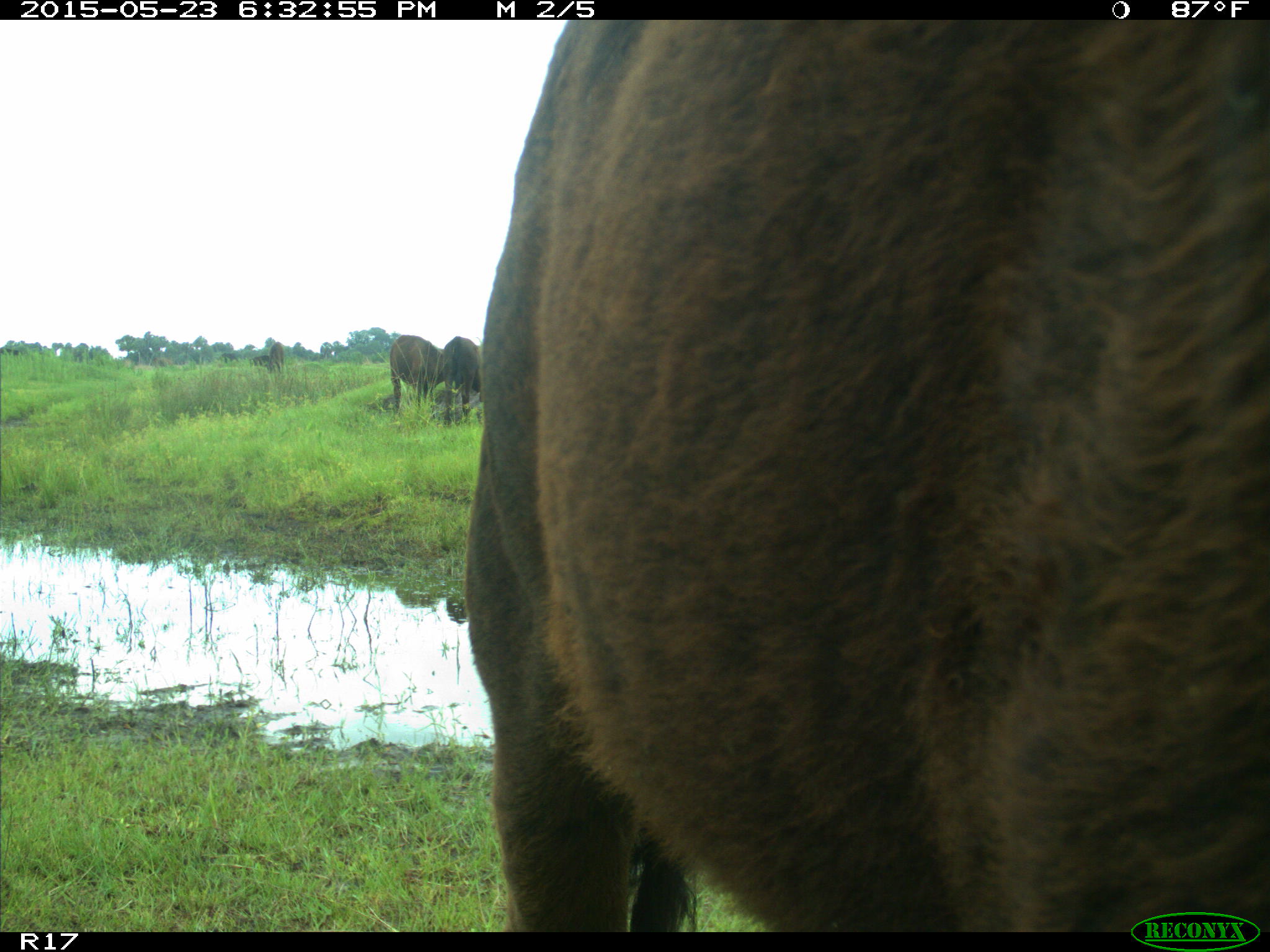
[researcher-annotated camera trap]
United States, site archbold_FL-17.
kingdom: Animalia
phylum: Chordata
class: Mammalia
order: Artiodactyla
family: Bovidae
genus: Bos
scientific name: Bos taurus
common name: domestic cow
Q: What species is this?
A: Bos taurus (domestic cow).